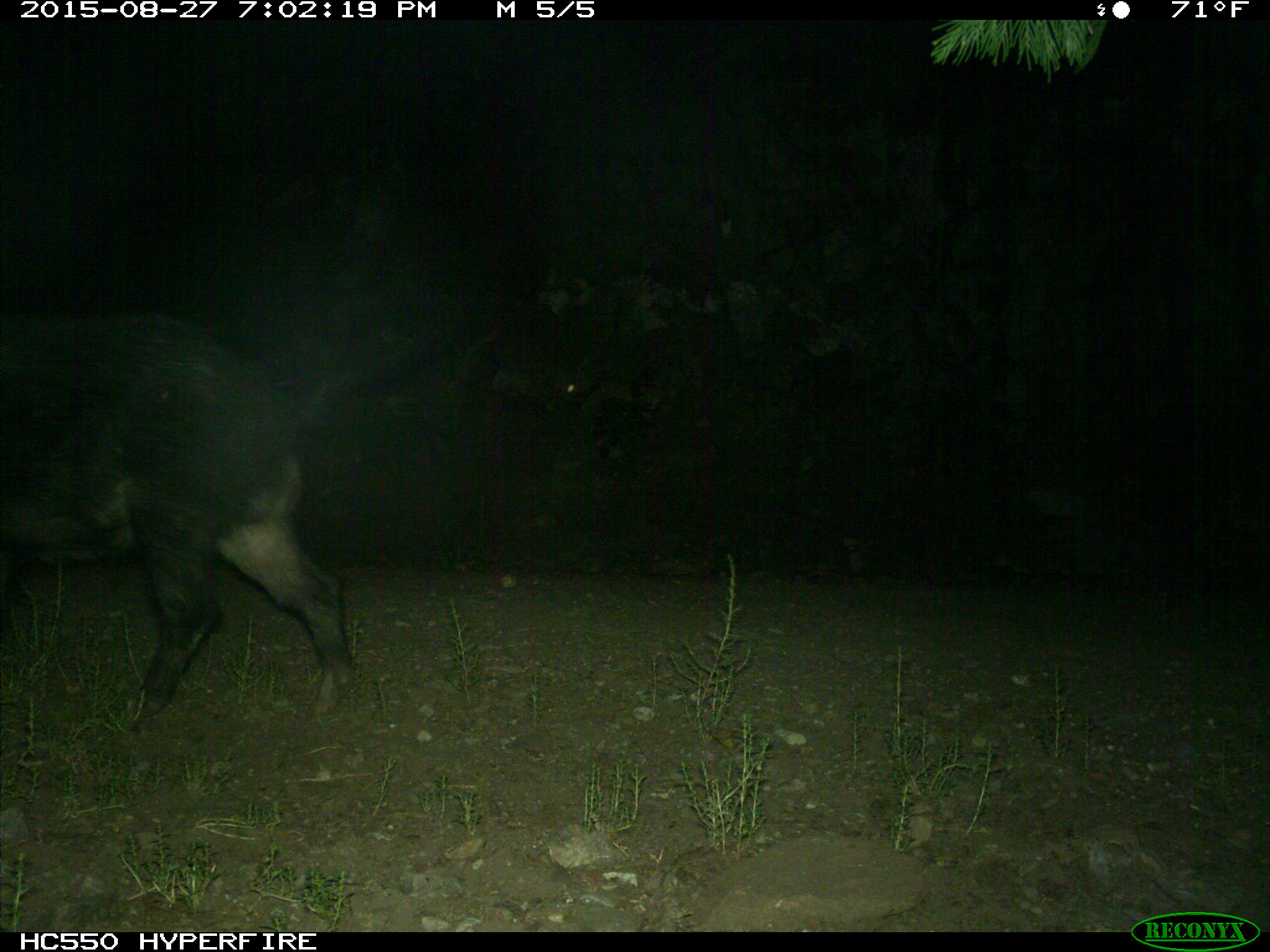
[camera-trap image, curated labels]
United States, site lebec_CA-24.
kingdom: Animalia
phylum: Chordata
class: Mammalia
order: Artiodactyla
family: Suidae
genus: Sus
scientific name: Sus scrofa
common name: wild boar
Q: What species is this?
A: Sus scrofa (wild boar).